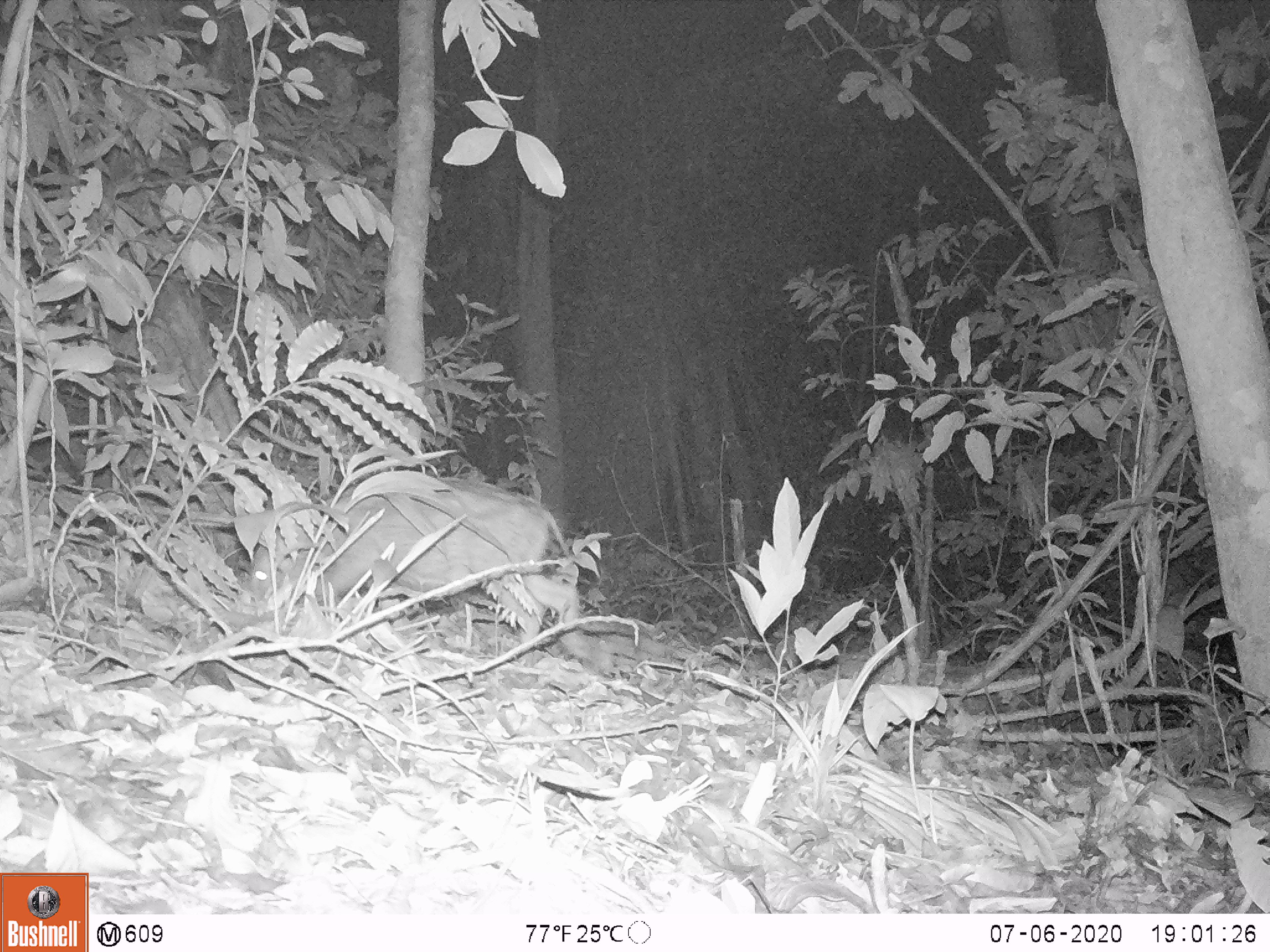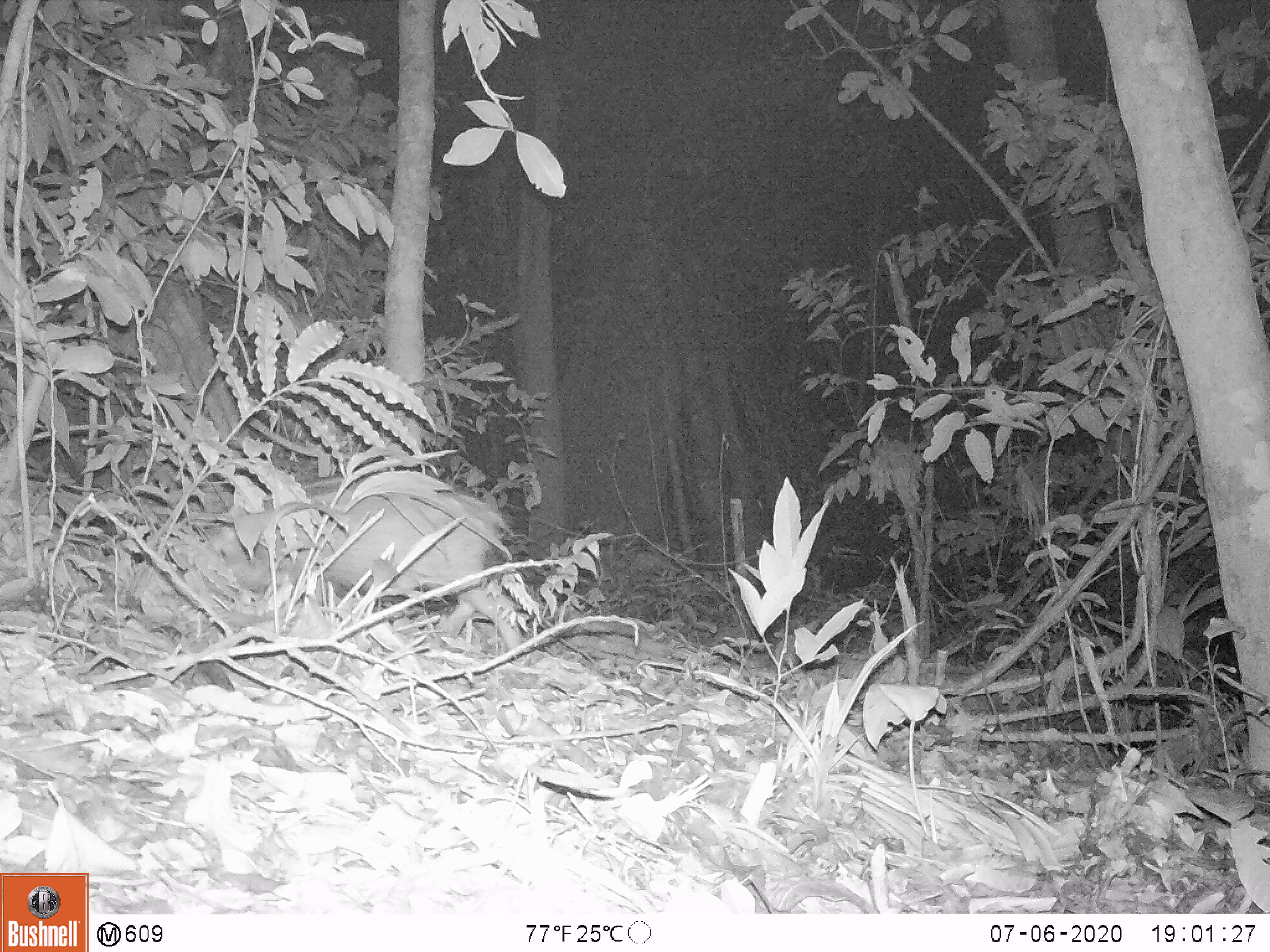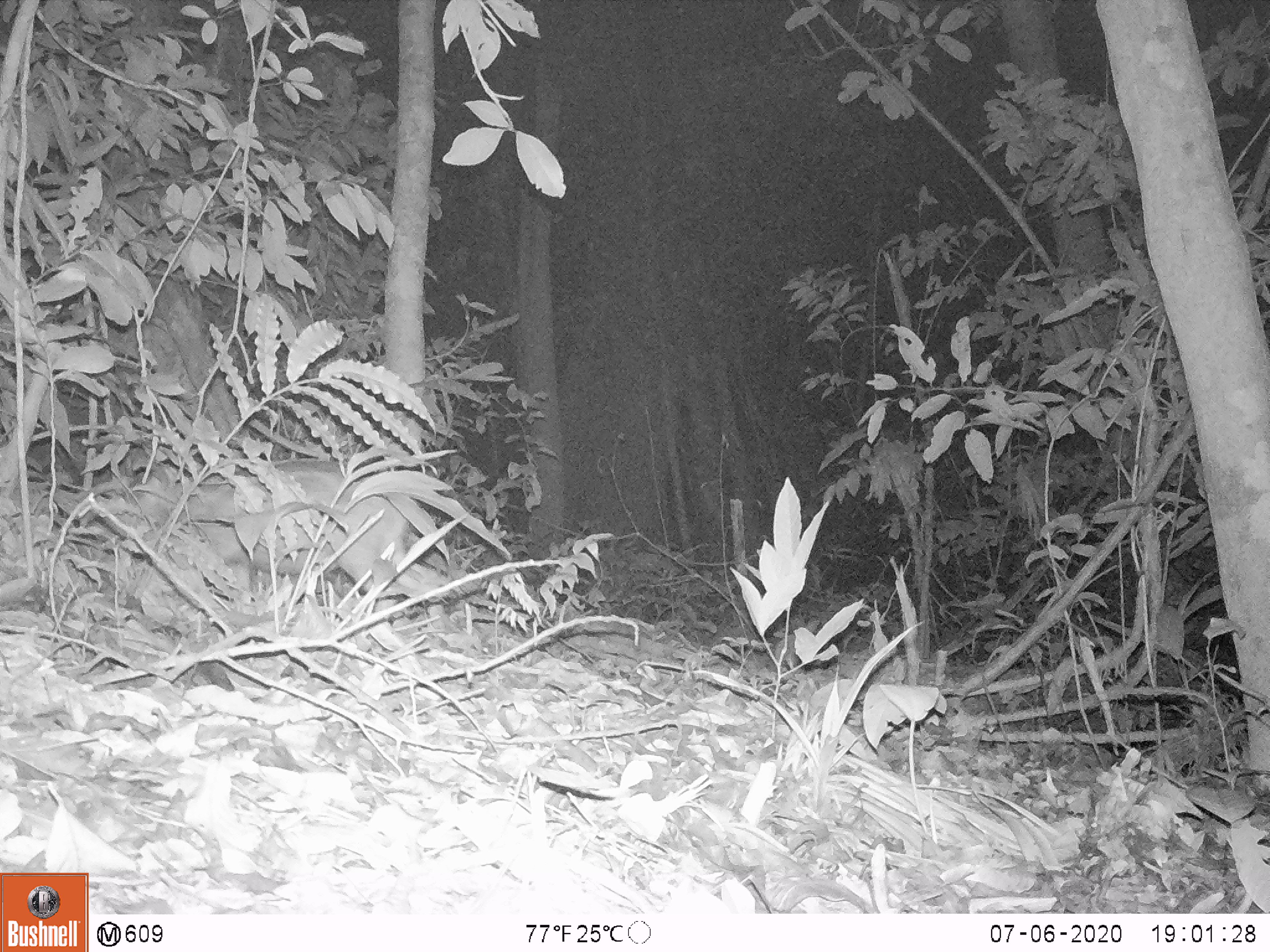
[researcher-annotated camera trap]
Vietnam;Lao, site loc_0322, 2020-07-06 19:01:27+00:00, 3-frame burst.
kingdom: Animalia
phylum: Chordata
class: Mammalia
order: Artiodactyla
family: Suidae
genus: Sus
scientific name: Sus scrofa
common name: eurasian wild pig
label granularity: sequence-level